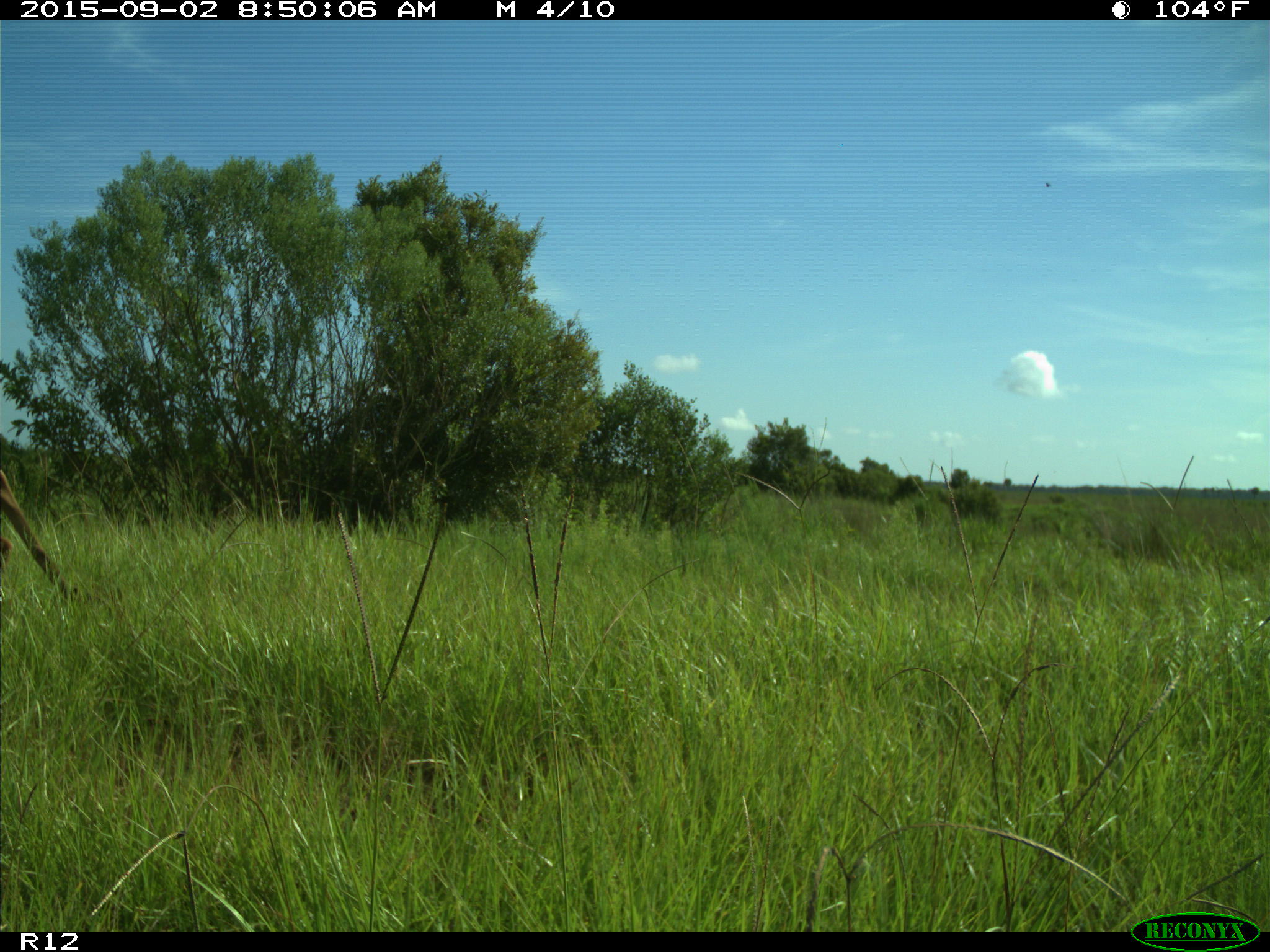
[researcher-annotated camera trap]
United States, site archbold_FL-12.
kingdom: Animalia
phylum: Chordata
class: Mammalia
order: Artiodactyla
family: Cervidae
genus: Odocoileus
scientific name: Odocoileus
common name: deer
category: unidentified deer